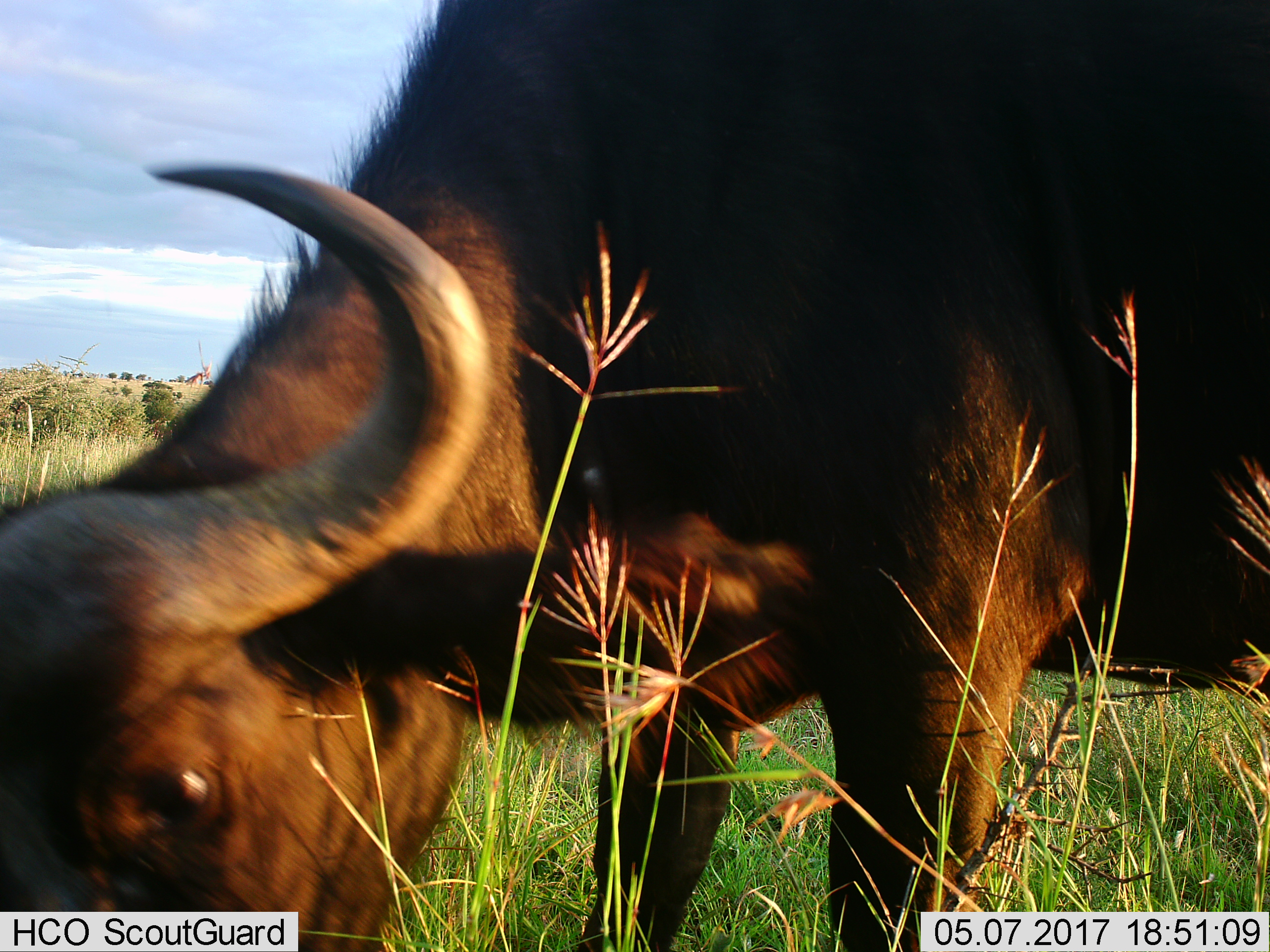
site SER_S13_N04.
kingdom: Animalia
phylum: Chordata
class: Mammalia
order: Artiodactyla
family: Bovidae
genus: Syncerus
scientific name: Syncerus caffer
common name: african buffalo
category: buffalo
Buffalo (african buffalo) (Syncerus caffer), count 1. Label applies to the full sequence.